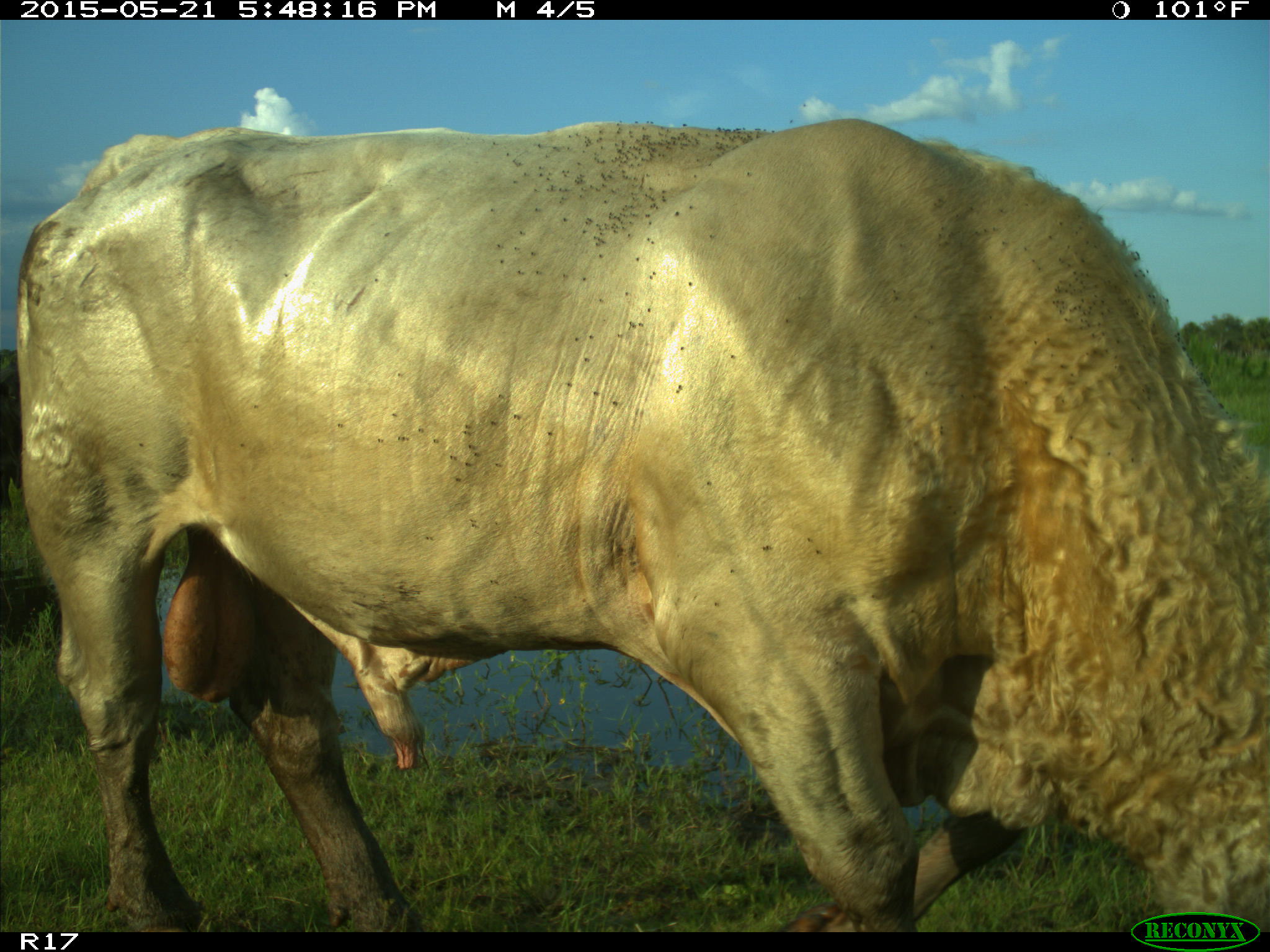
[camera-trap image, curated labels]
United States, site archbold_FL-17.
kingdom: Animalia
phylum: Chordata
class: Mammalia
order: Artiodactyla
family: Bovidae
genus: Bos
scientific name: Bos taurus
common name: domestic cow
Bos taurus (domestic cow).